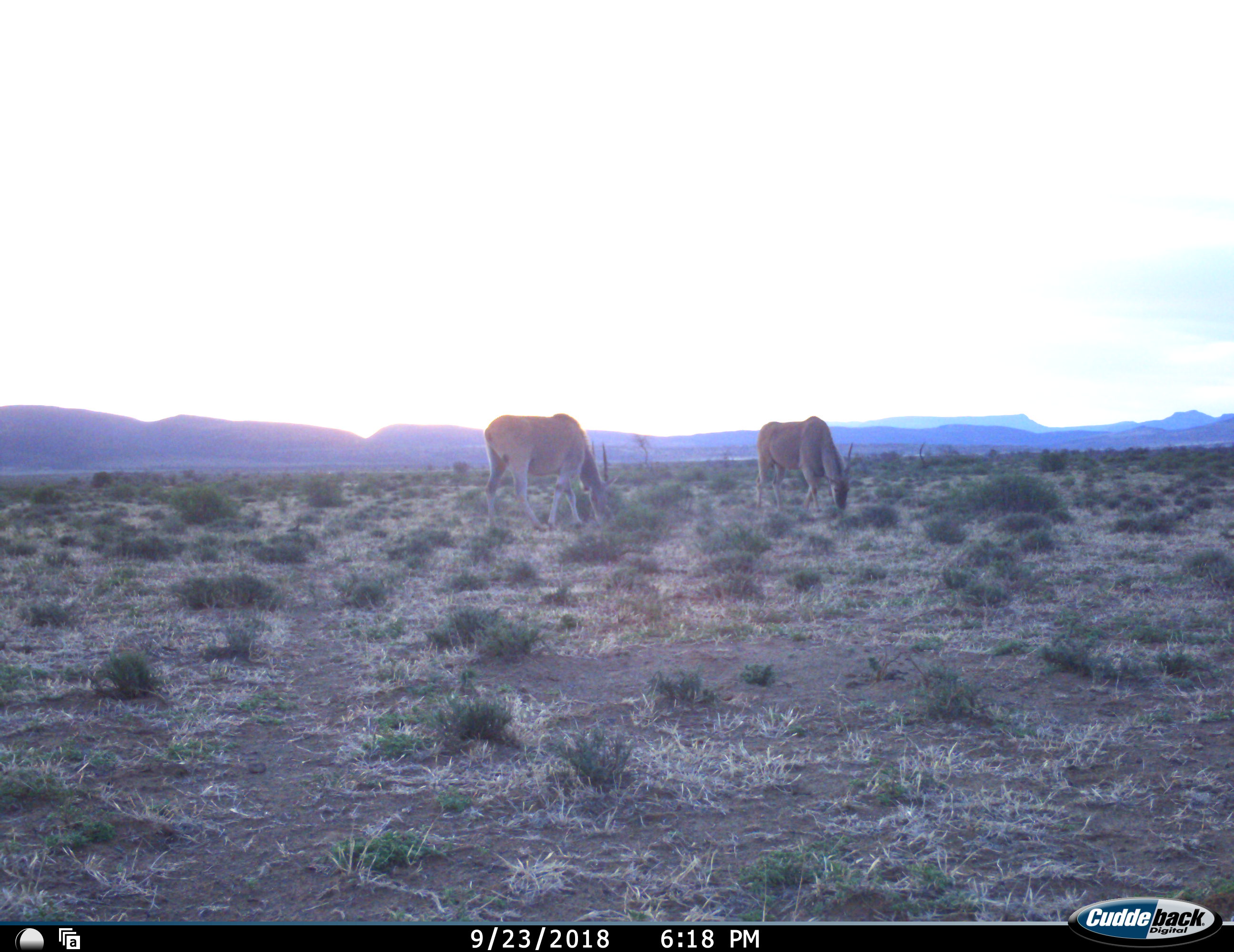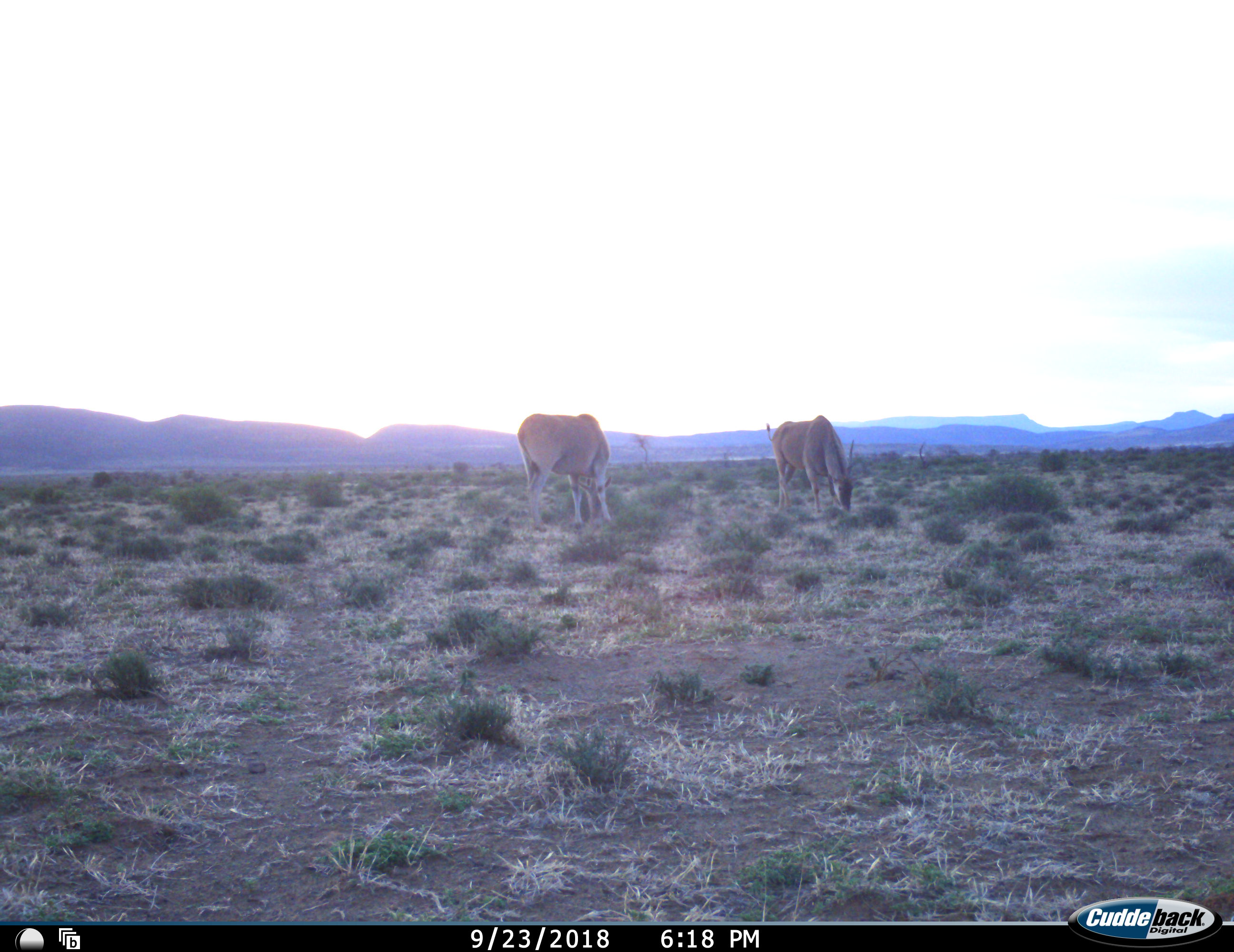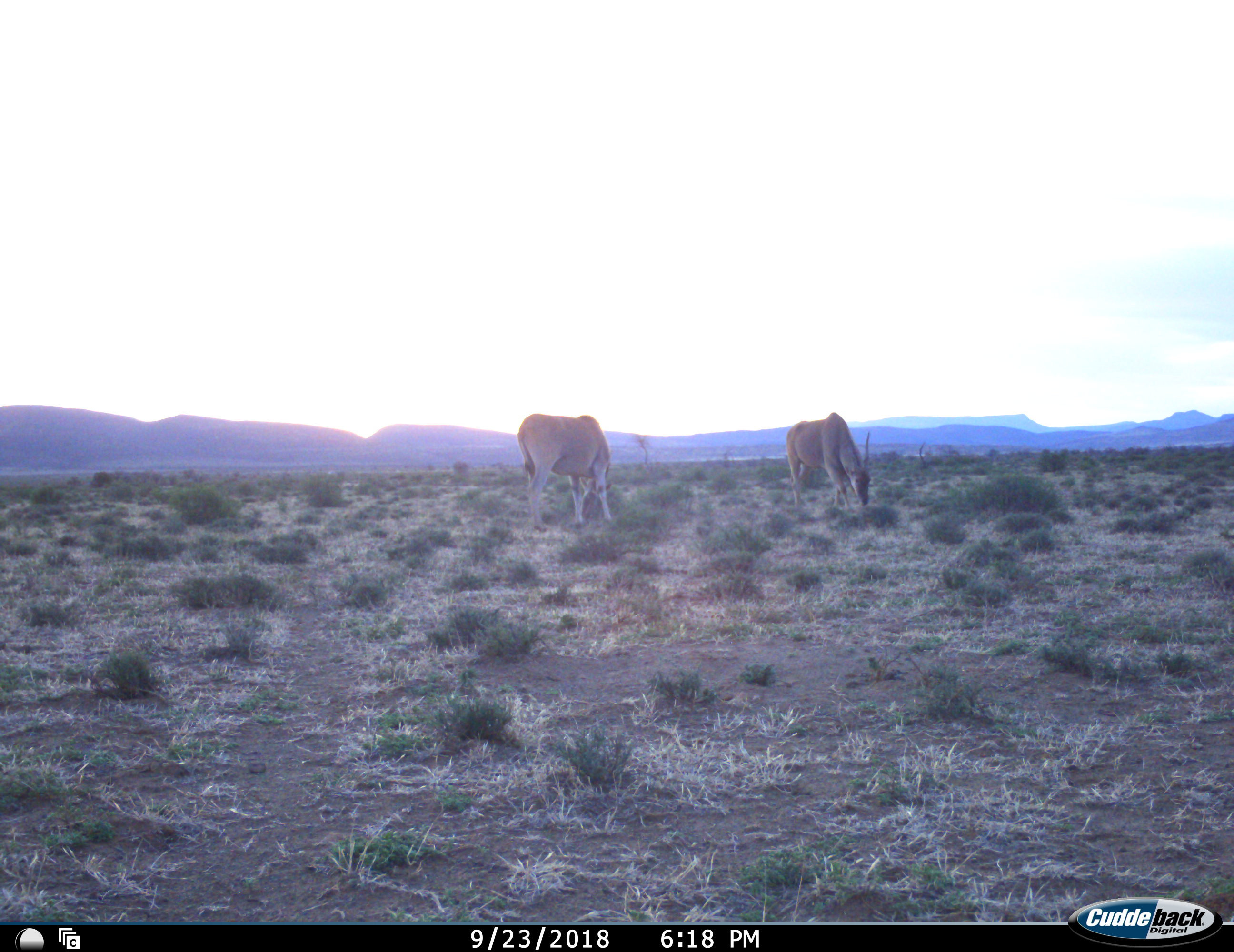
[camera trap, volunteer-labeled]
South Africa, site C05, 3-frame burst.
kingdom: Animalia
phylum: Chordata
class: Mammalia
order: Artiodactyla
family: Bovidae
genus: Tragelaphus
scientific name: Tragelaphus oryx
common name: eland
Eland (Tragelaphus oryx), count 2. Behavior (volunteer vote fractions): standing 22%, resting 0%, moving 33%, interacting 0%. Young present (vote fraction): 0%. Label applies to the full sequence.